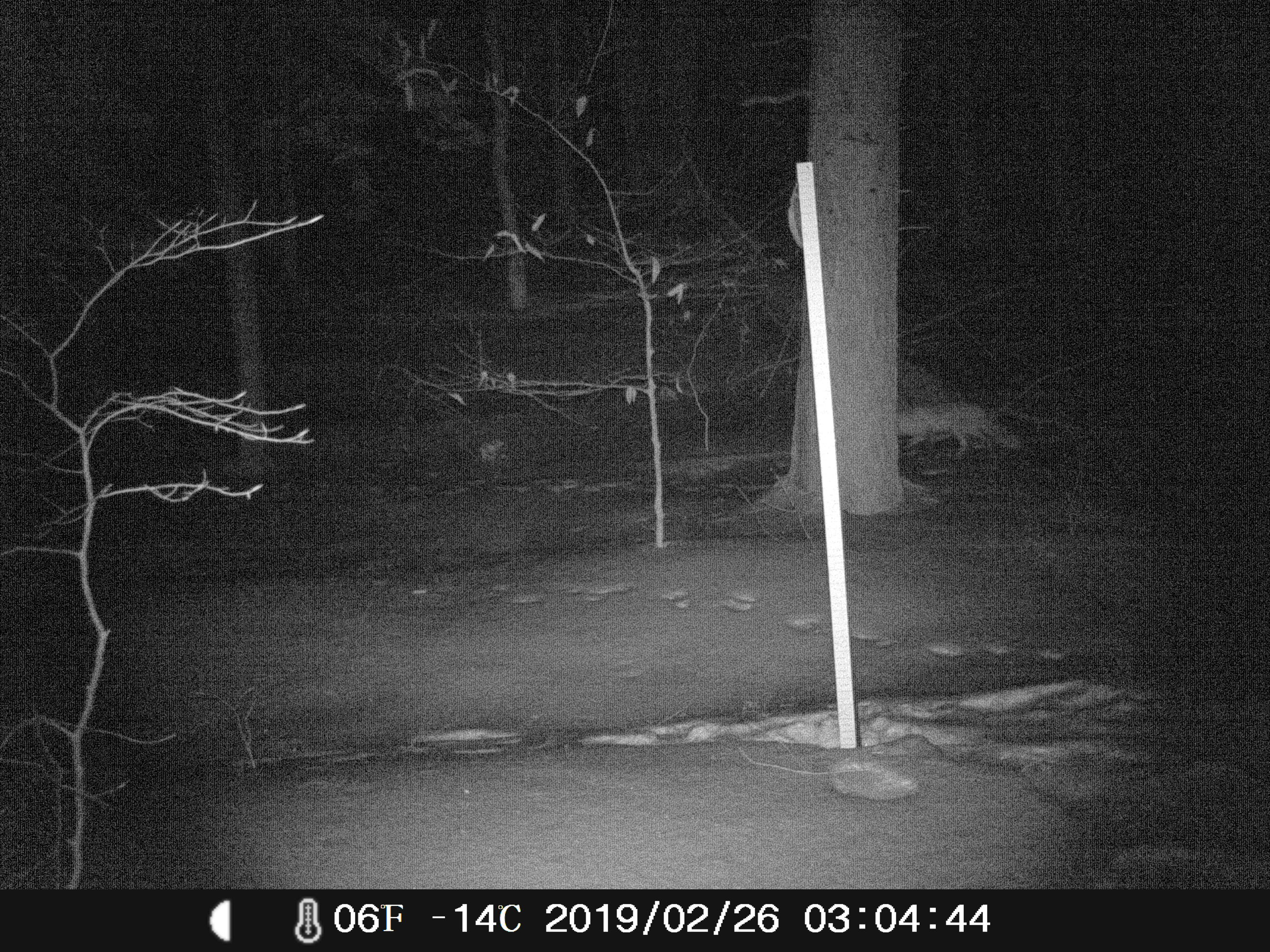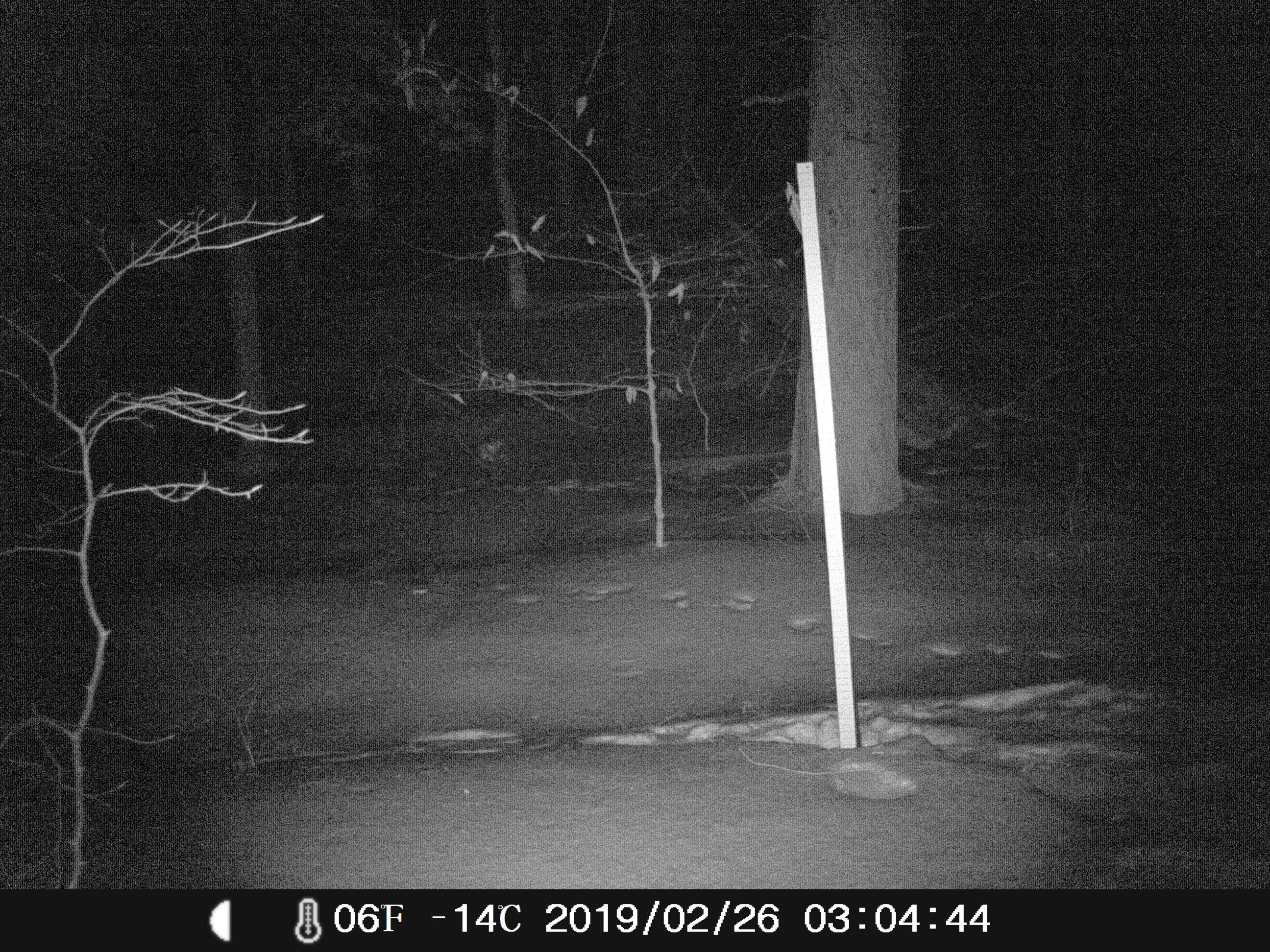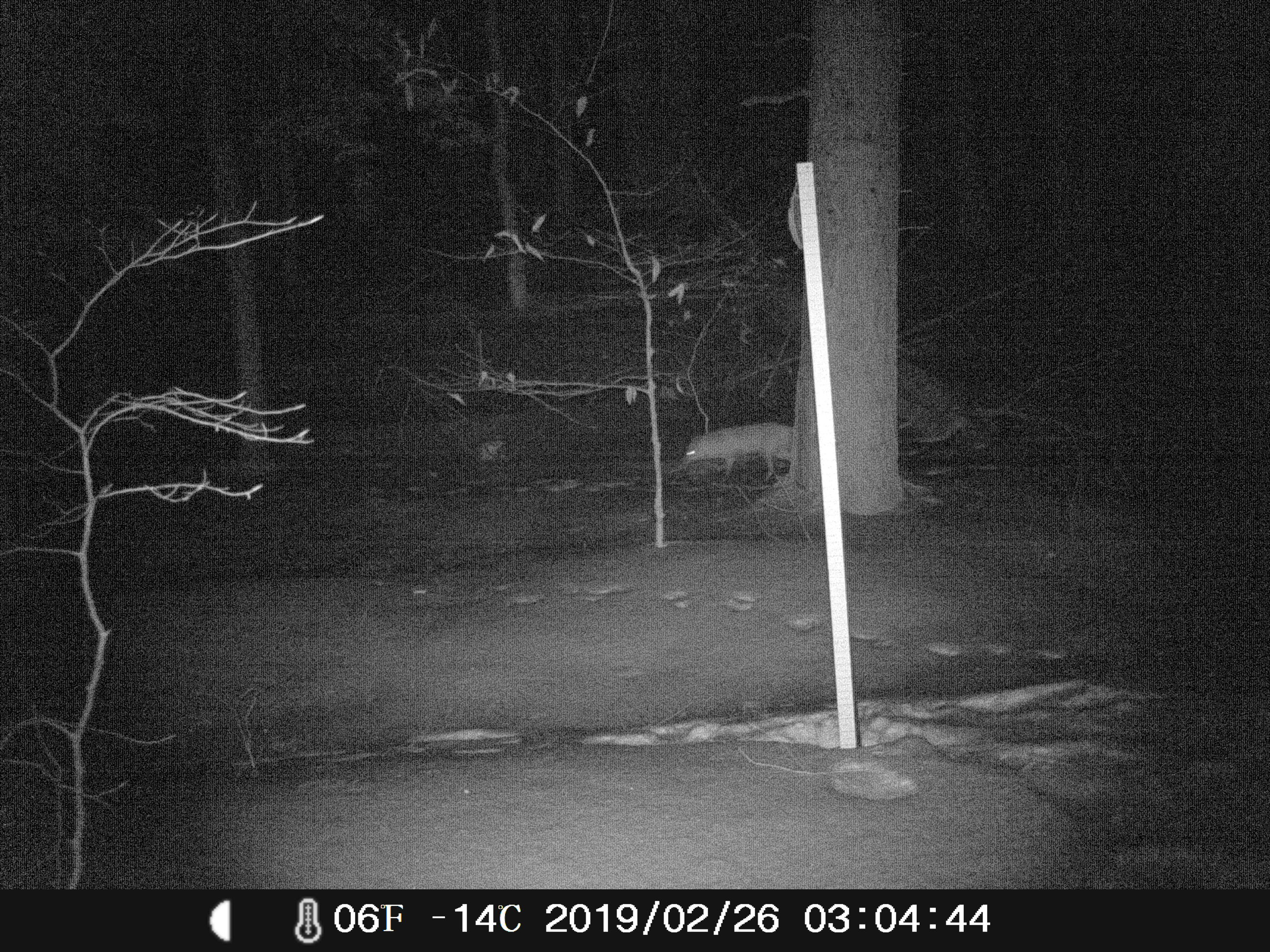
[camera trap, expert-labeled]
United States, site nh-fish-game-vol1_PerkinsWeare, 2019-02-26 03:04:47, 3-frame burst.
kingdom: Animalia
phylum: Chordata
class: Mammalia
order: Carnivora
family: Canidae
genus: Vulpes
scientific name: Vulpes vulpes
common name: red fox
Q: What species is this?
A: Red fox (Vulpes vulpes).